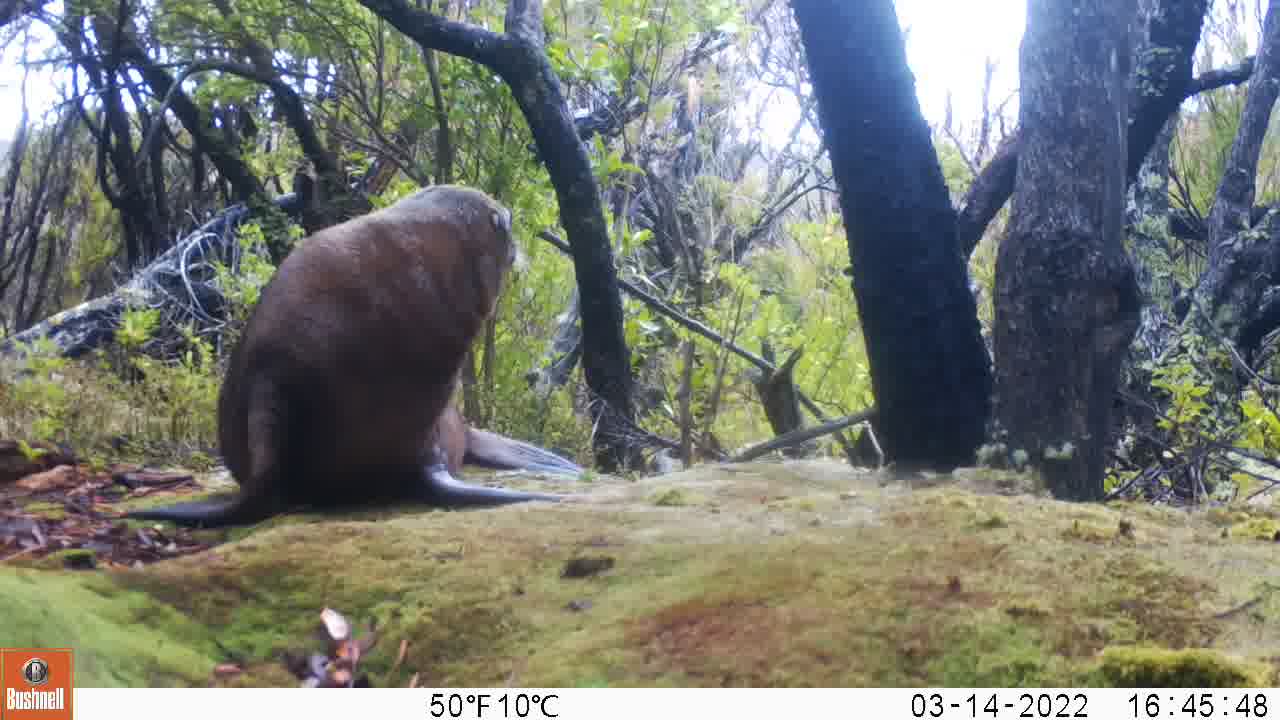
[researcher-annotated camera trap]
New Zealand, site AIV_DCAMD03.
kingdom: Animalia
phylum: Chordata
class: Mammalia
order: Carnivora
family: Otariidae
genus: Phocarctos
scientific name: Phocarctos hookeri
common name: new zealand sea lion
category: sealion